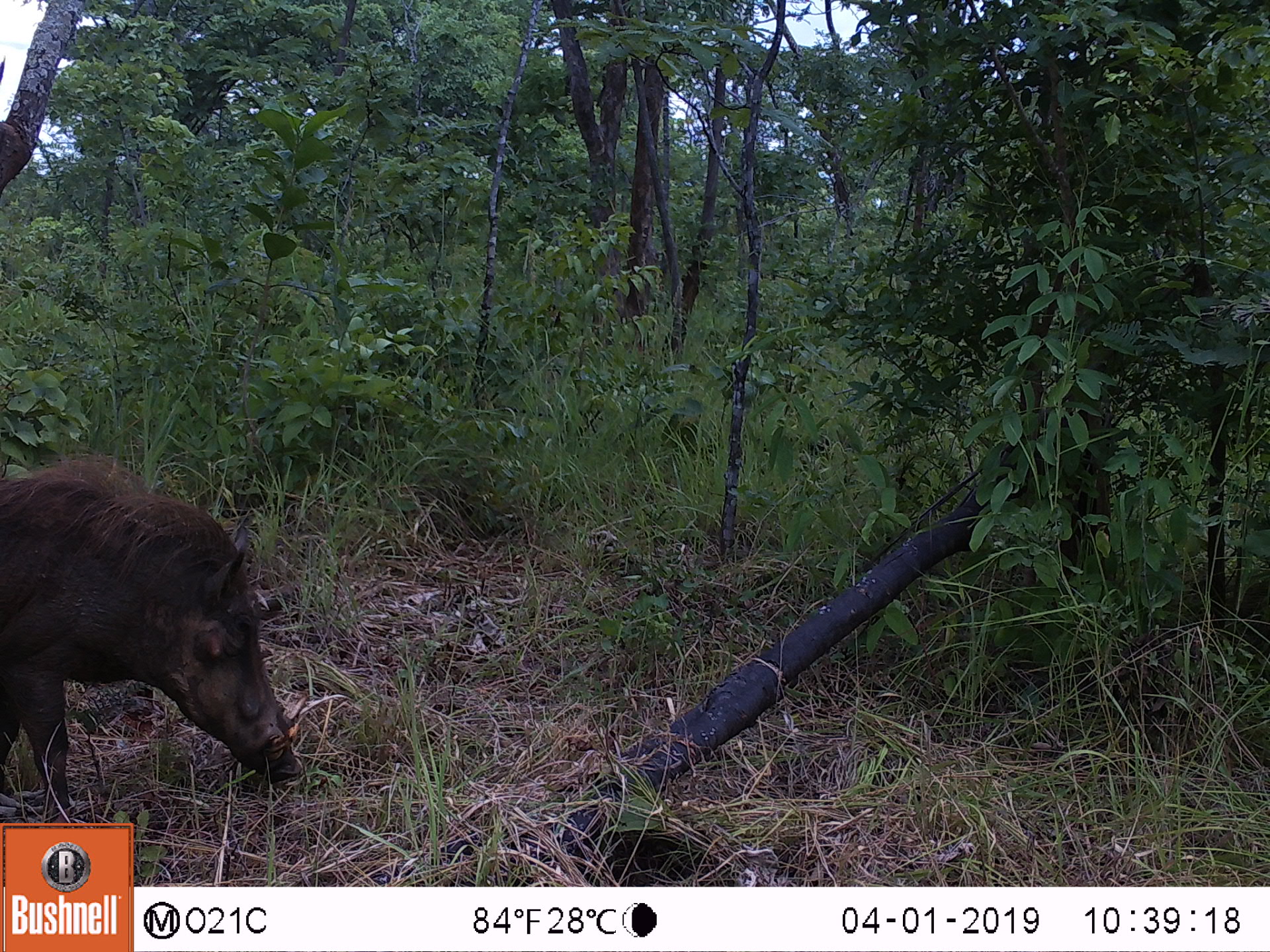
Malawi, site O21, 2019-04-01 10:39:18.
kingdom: Animalia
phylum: Chordata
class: Mammalia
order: Artiodactyla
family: Suidae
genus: Phacochoerus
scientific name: Phacochoerus africanus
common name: common warthog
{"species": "common warthog (Phacochoerus africanus)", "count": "1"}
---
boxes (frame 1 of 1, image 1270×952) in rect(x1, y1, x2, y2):
common warthog: rect(1, 450, 307, 821)